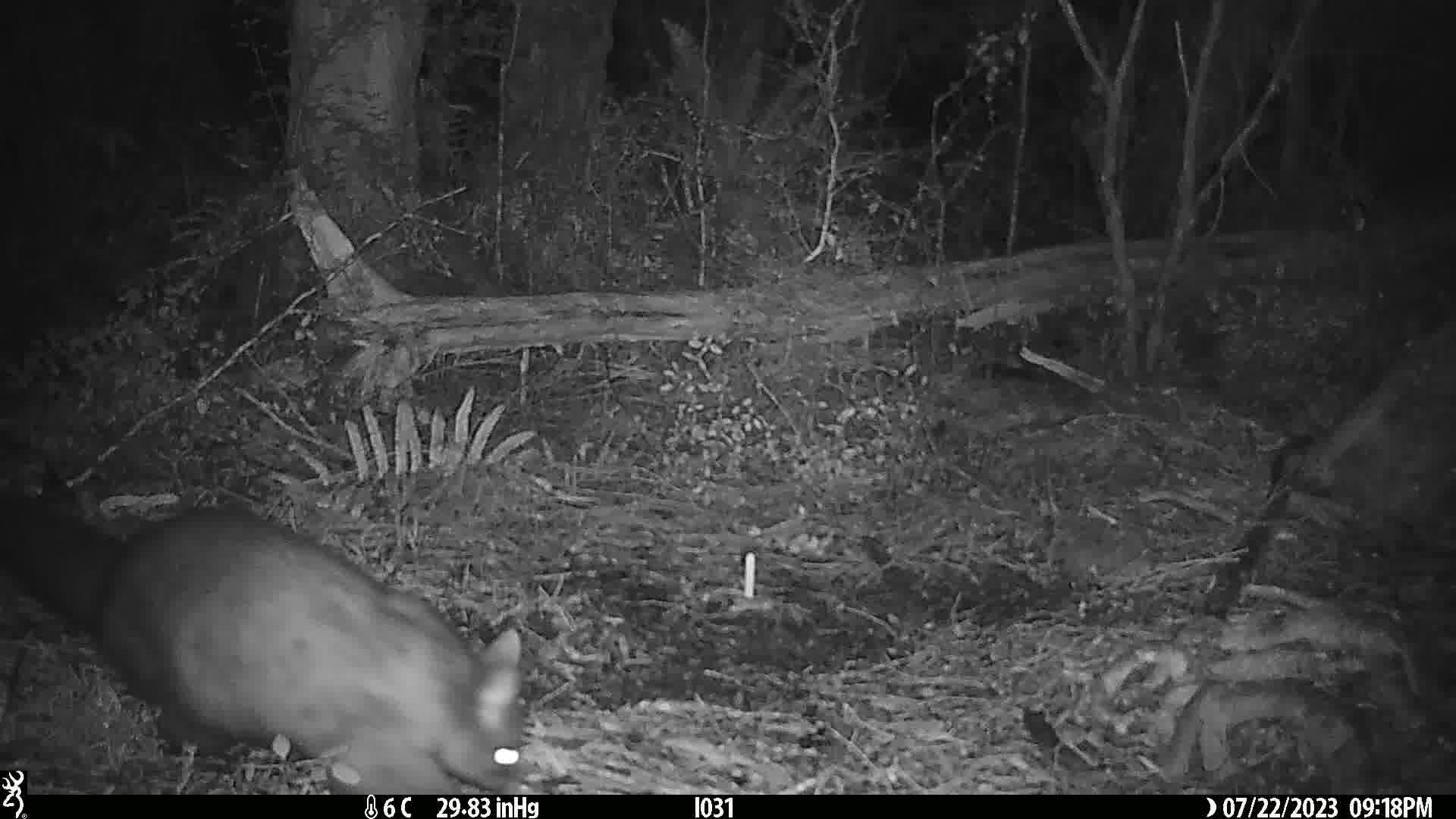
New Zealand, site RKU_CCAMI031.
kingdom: Animalia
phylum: Chordata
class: Mammalia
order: Diprotodontia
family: Phalangeridae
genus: Trichosurus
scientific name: Trichosurus vulpecula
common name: common brushtail possum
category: possum